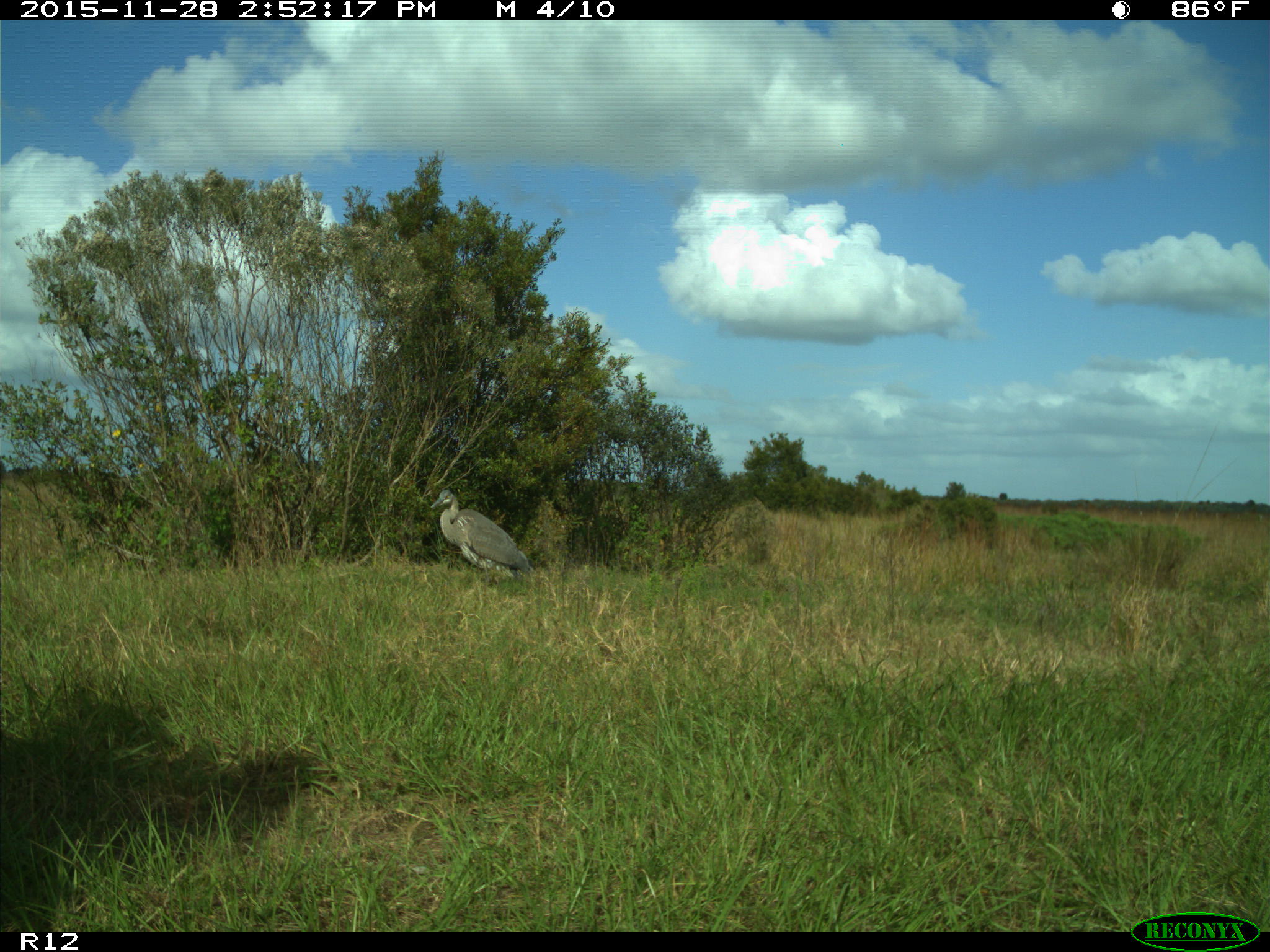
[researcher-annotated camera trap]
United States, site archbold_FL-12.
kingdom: Animalia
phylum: Chordata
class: Aves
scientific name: Aves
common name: birds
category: unidentified bird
Unidentified bird (birds) (Aves).